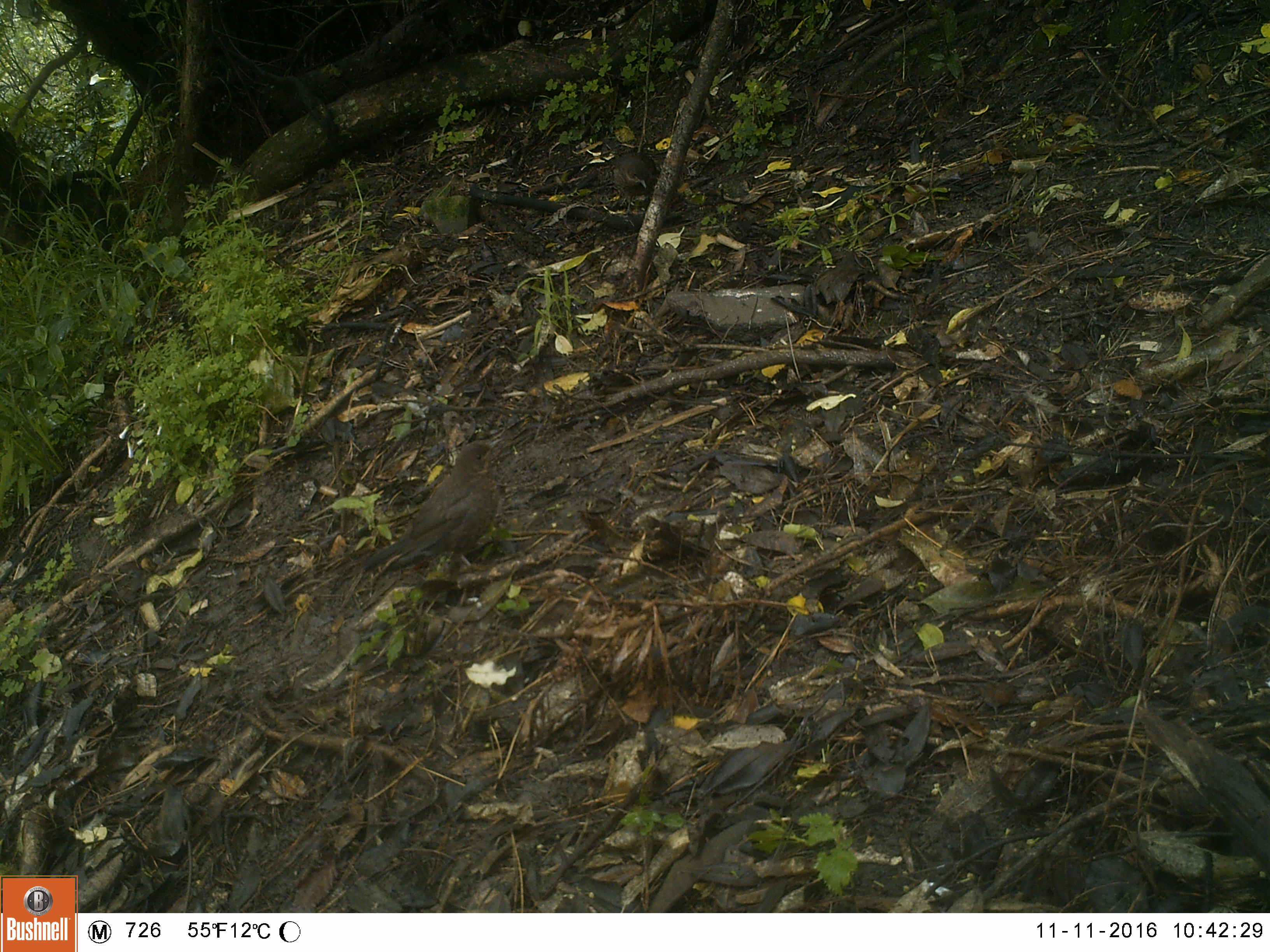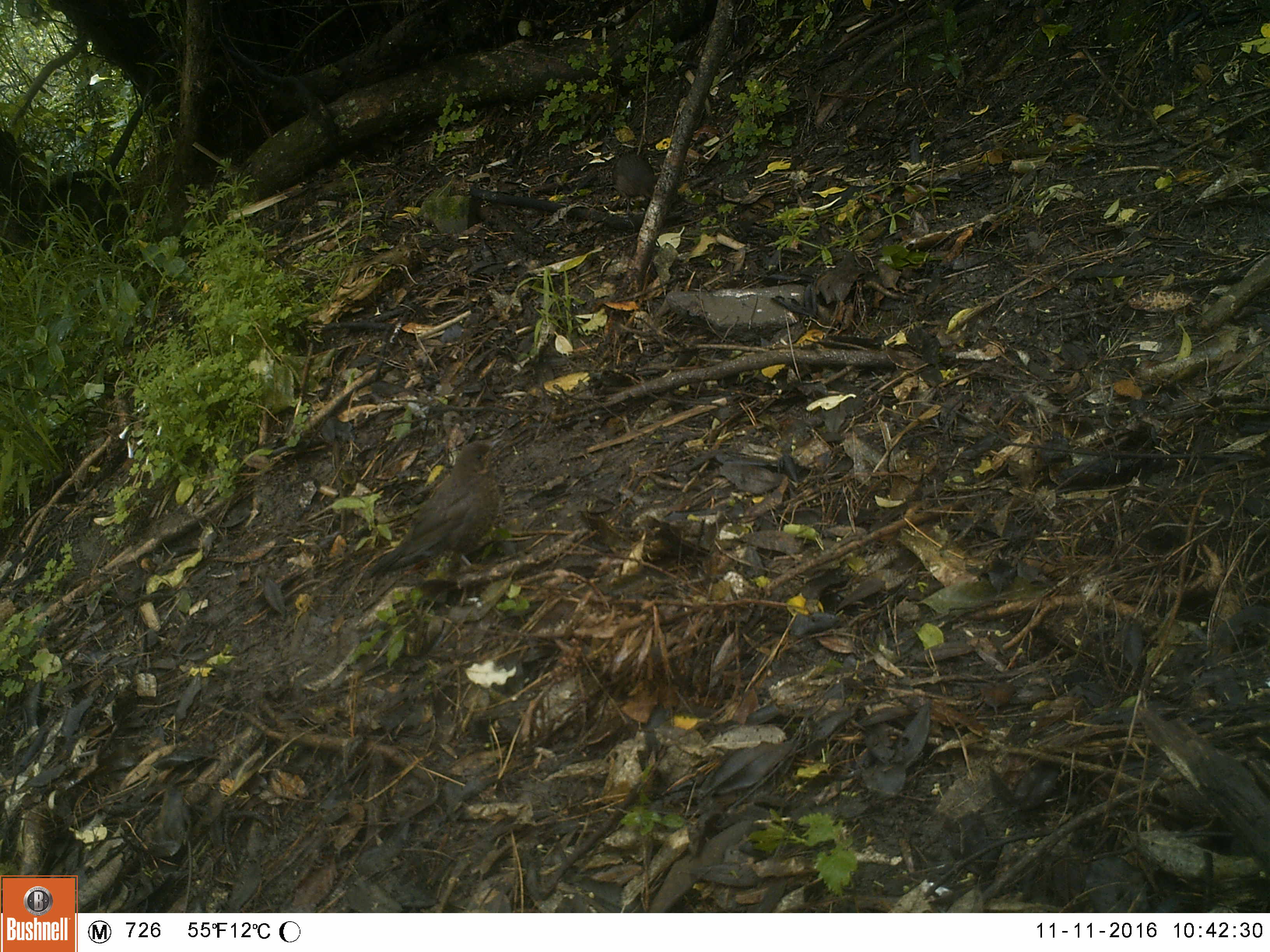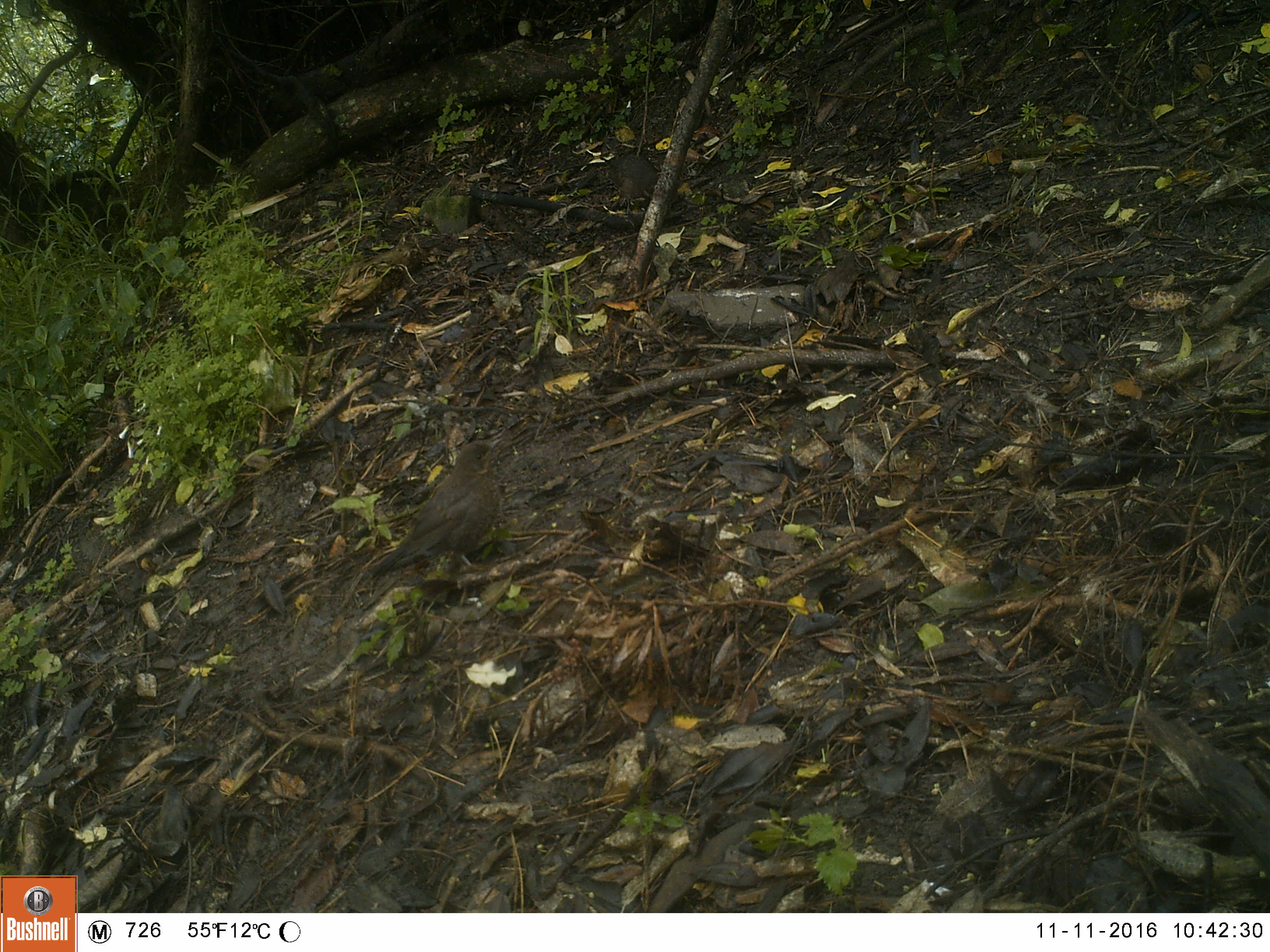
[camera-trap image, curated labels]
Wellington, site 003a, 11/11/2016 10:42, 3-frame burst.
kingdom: Animalia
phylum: Chordata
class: Aves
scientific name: Aves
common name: bird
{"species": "bird (Aves)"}